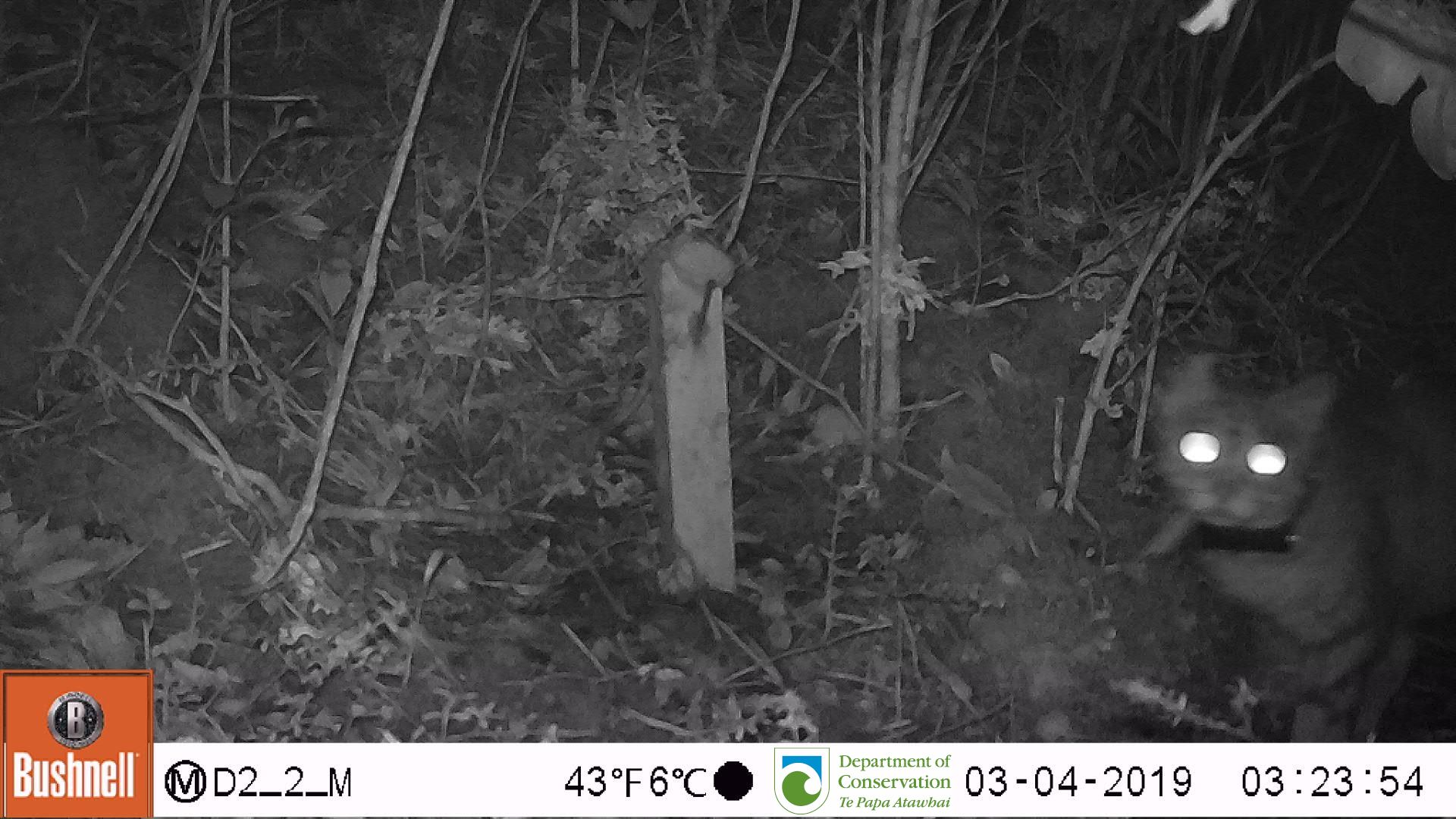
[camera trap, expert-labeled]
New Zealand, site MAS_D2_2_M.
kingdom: Animalia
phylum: Chordata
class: Mammalia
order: Carnivora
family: Felidae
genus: Felis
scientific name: Felis catus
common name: domestic cat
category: cat